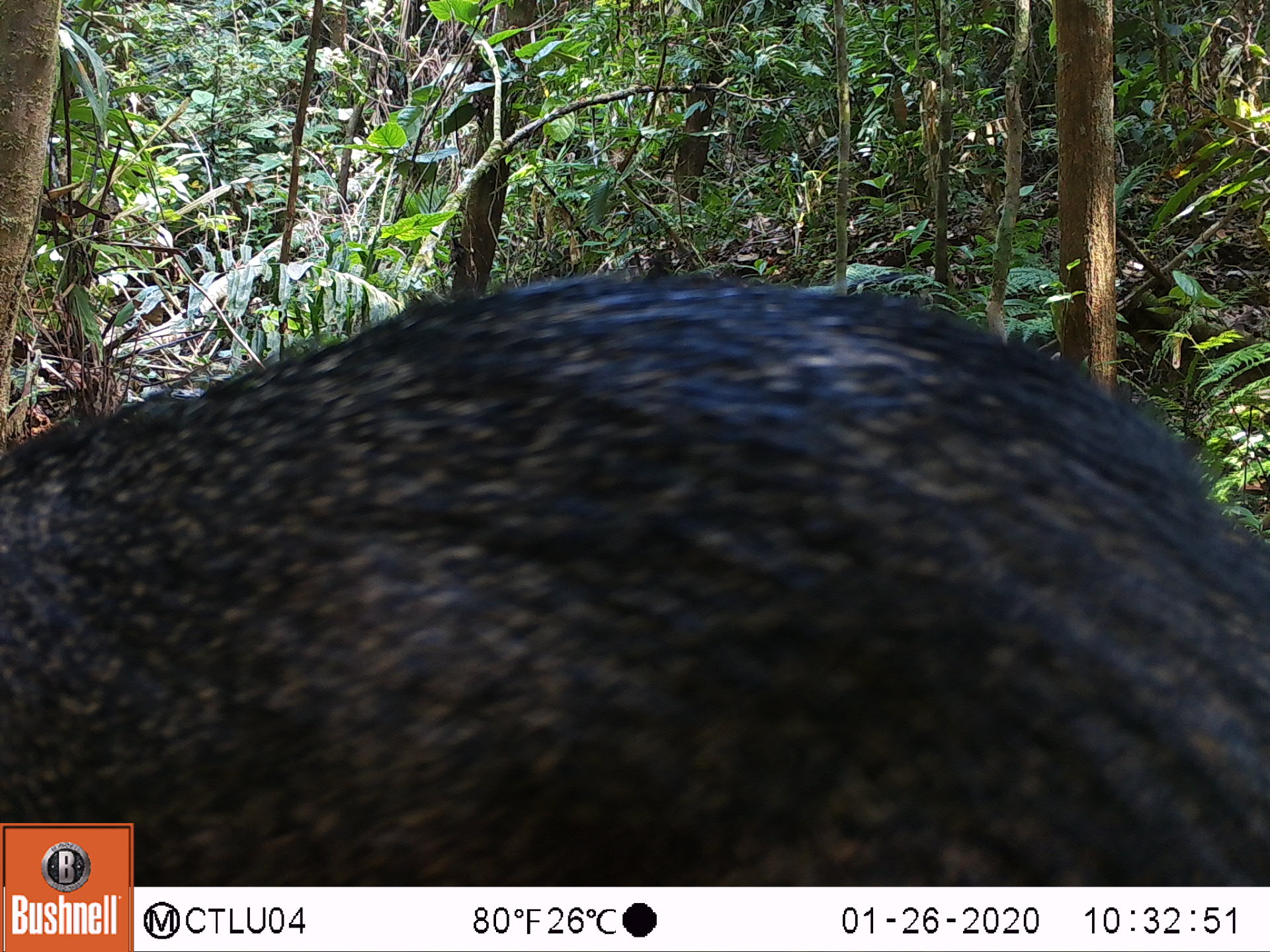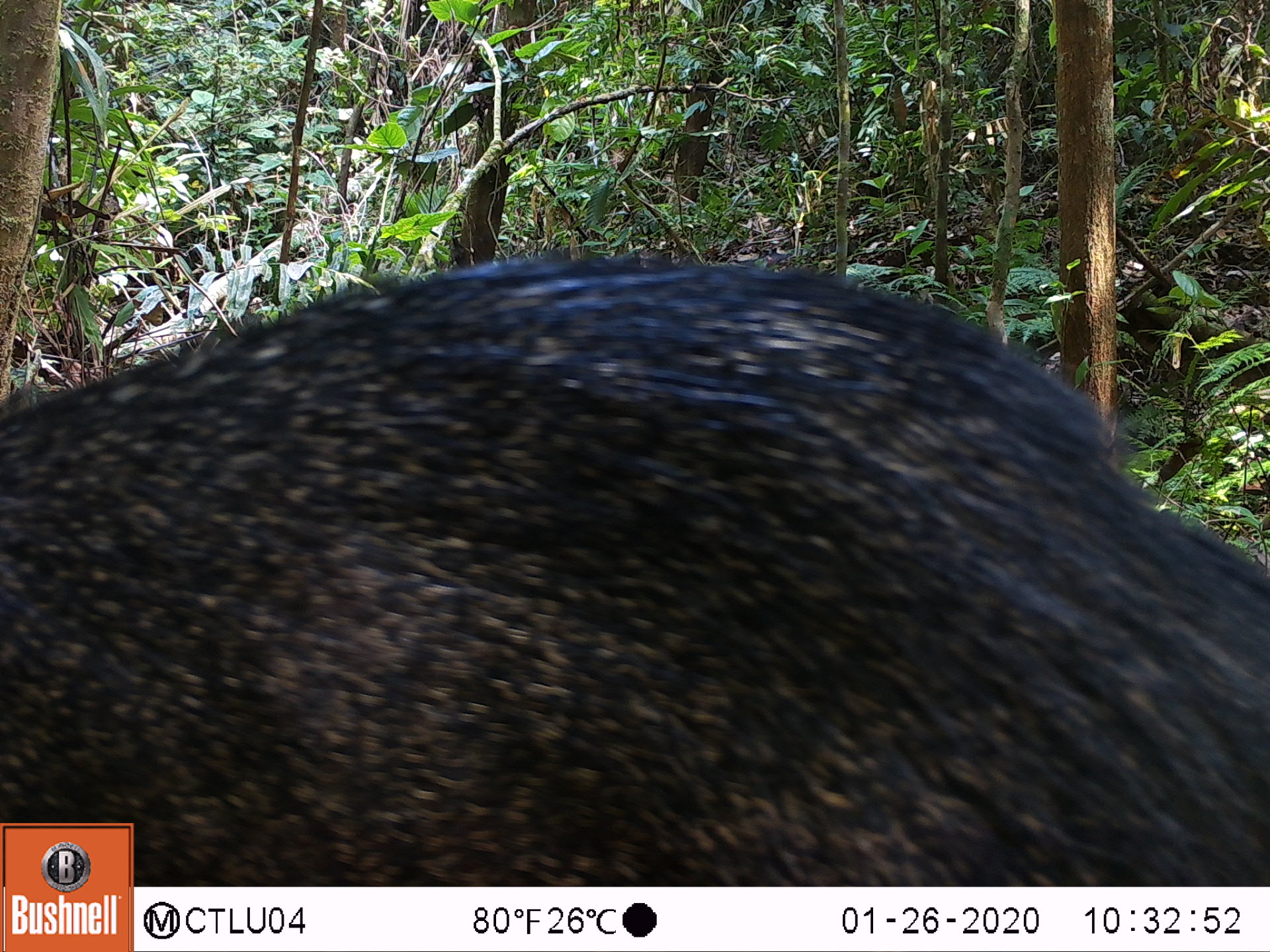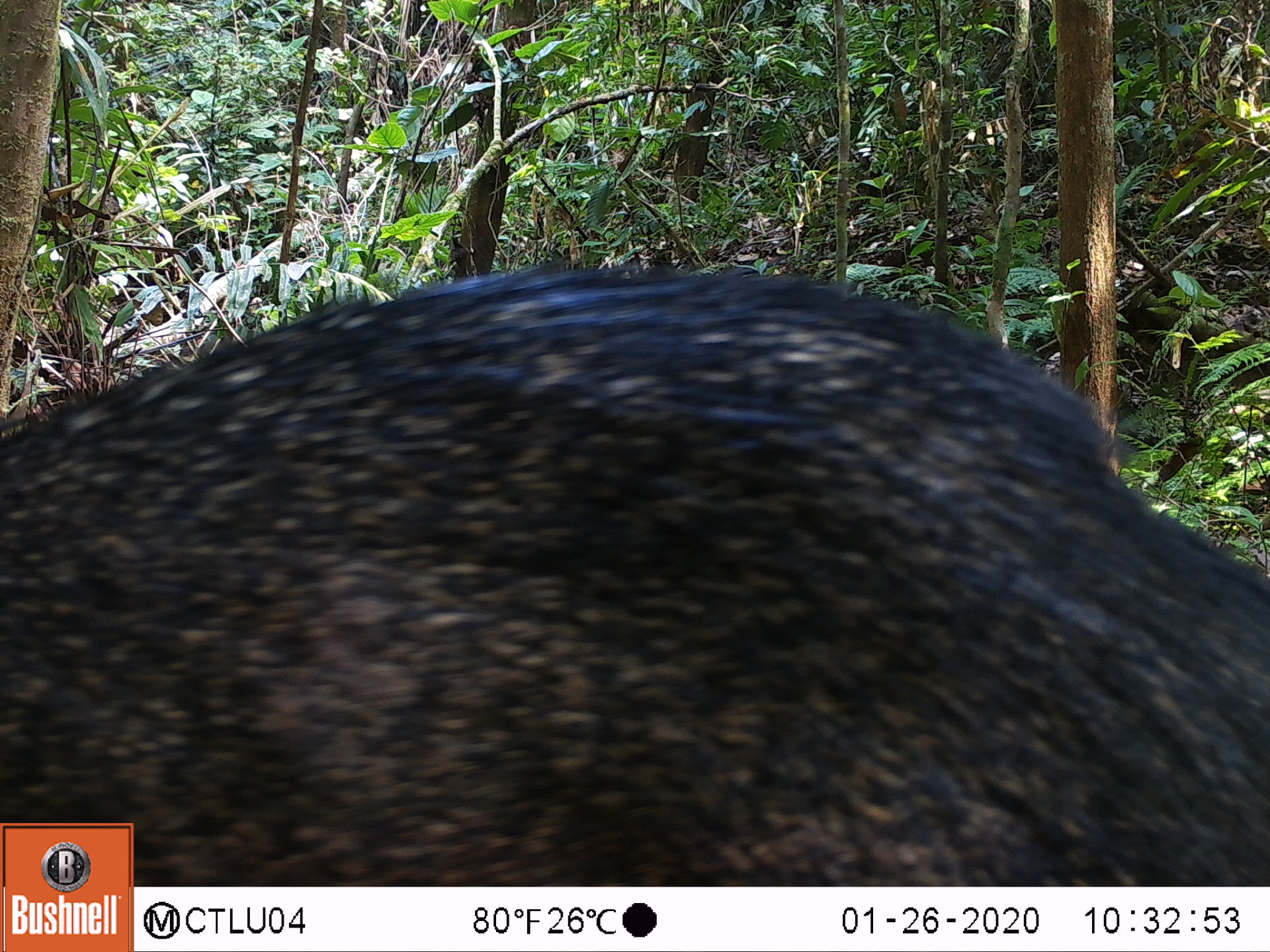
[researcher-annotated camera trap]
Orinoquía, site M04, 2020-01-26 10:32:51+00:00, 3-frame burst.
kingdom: Animalia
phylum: Chordata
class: Mammalia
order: Artiodactyla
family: Tayassuidae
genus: Pecari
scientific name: Pecari tajacu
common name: collared peccary